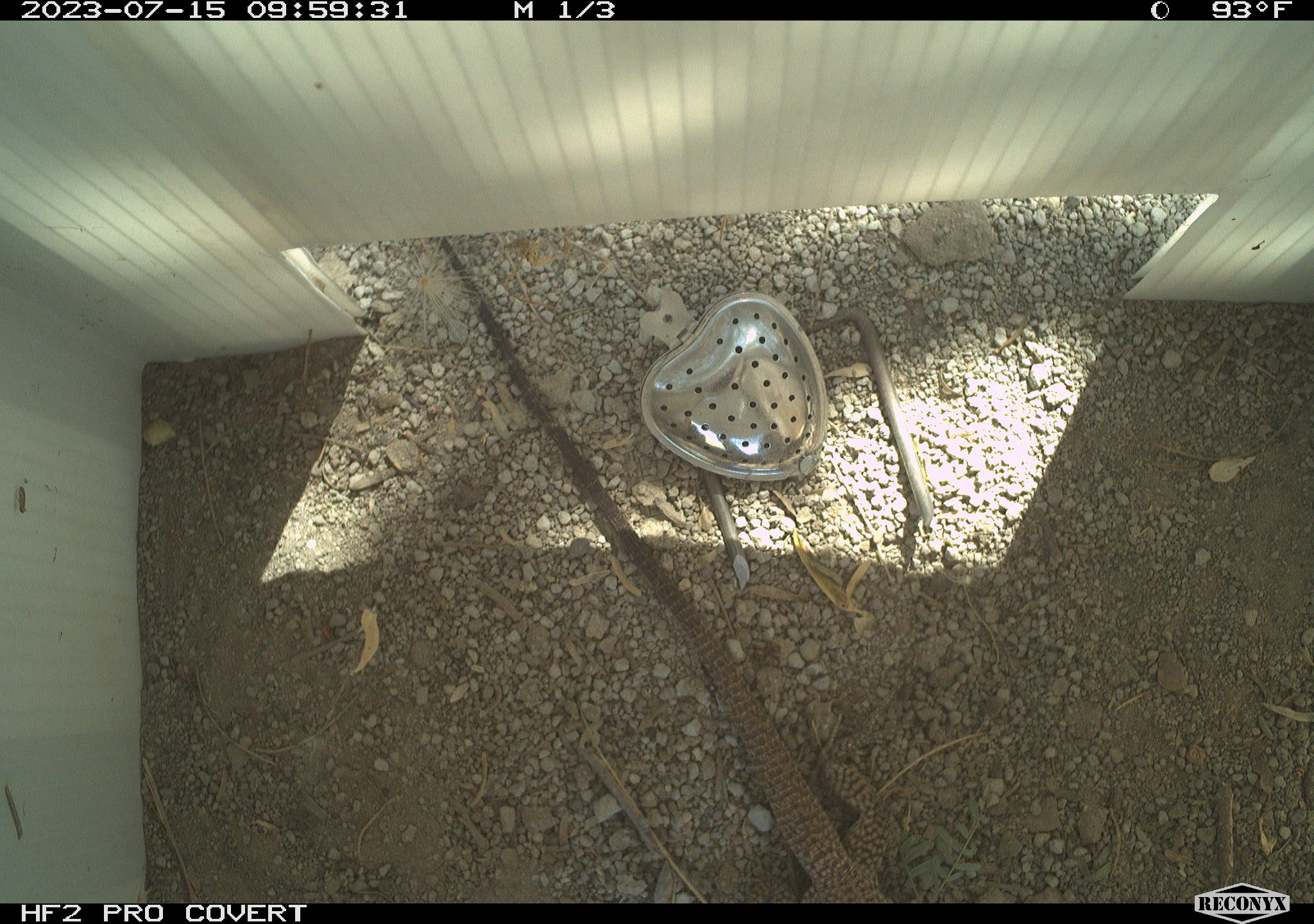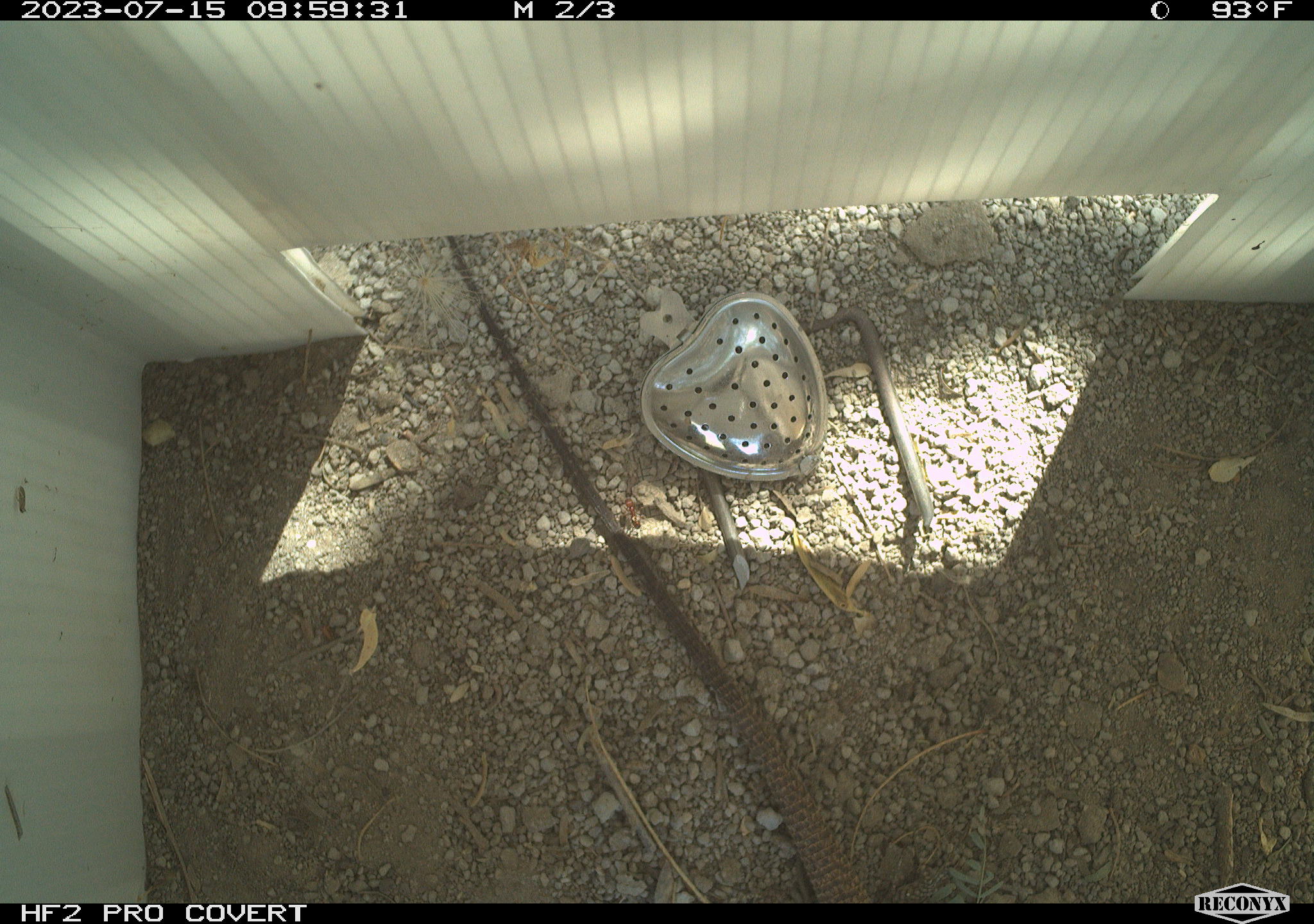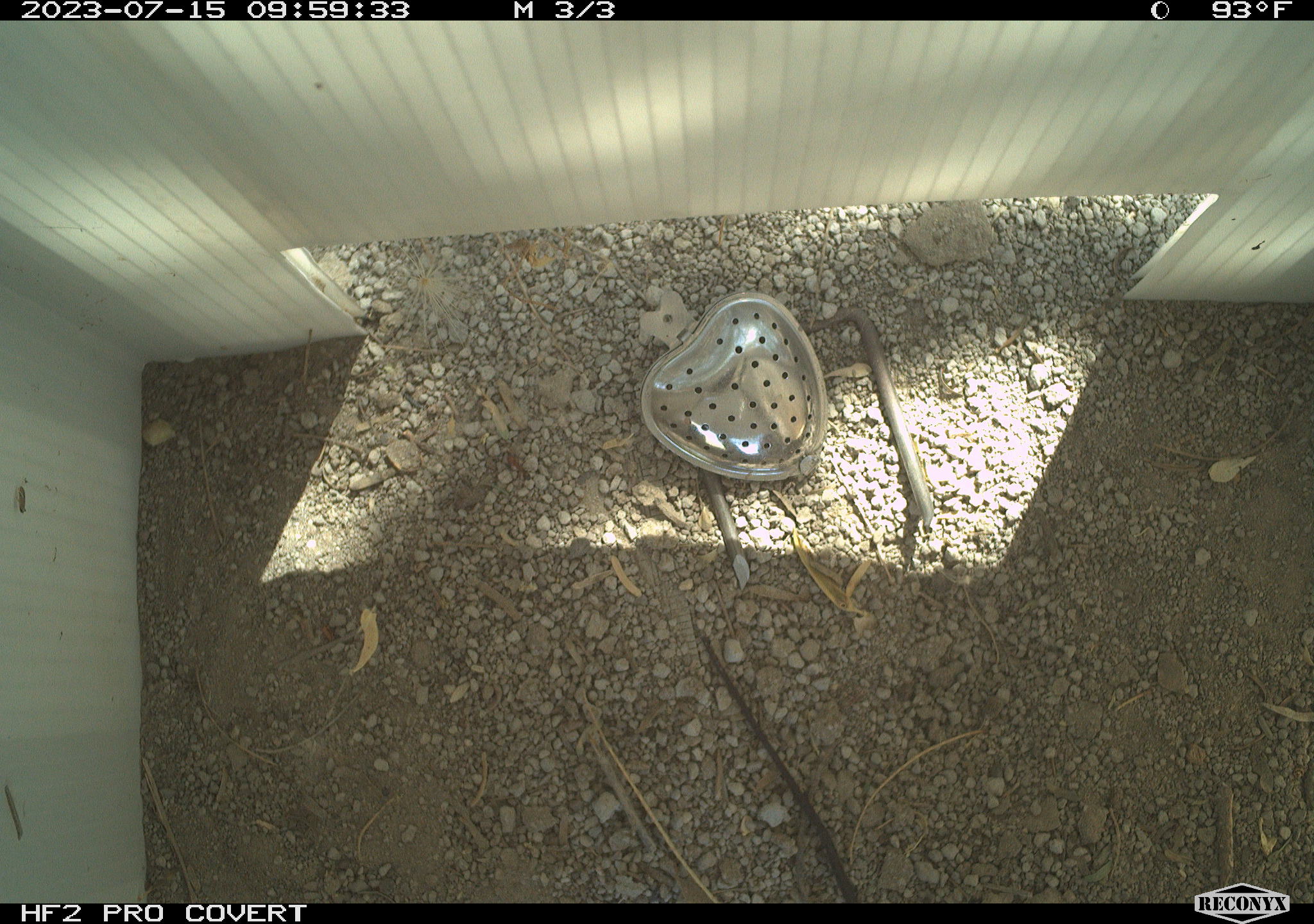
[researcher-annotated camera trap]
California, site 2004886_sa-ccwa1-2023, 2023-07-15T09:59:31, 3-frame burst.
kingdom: Animalia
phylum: Chordata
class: Reptilia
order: Squamata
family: Teiidae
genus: Aspidoscelis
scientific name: Aspidoscelis tigris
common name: western whiptail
Western whiptail (Aspidoscelis tigris).